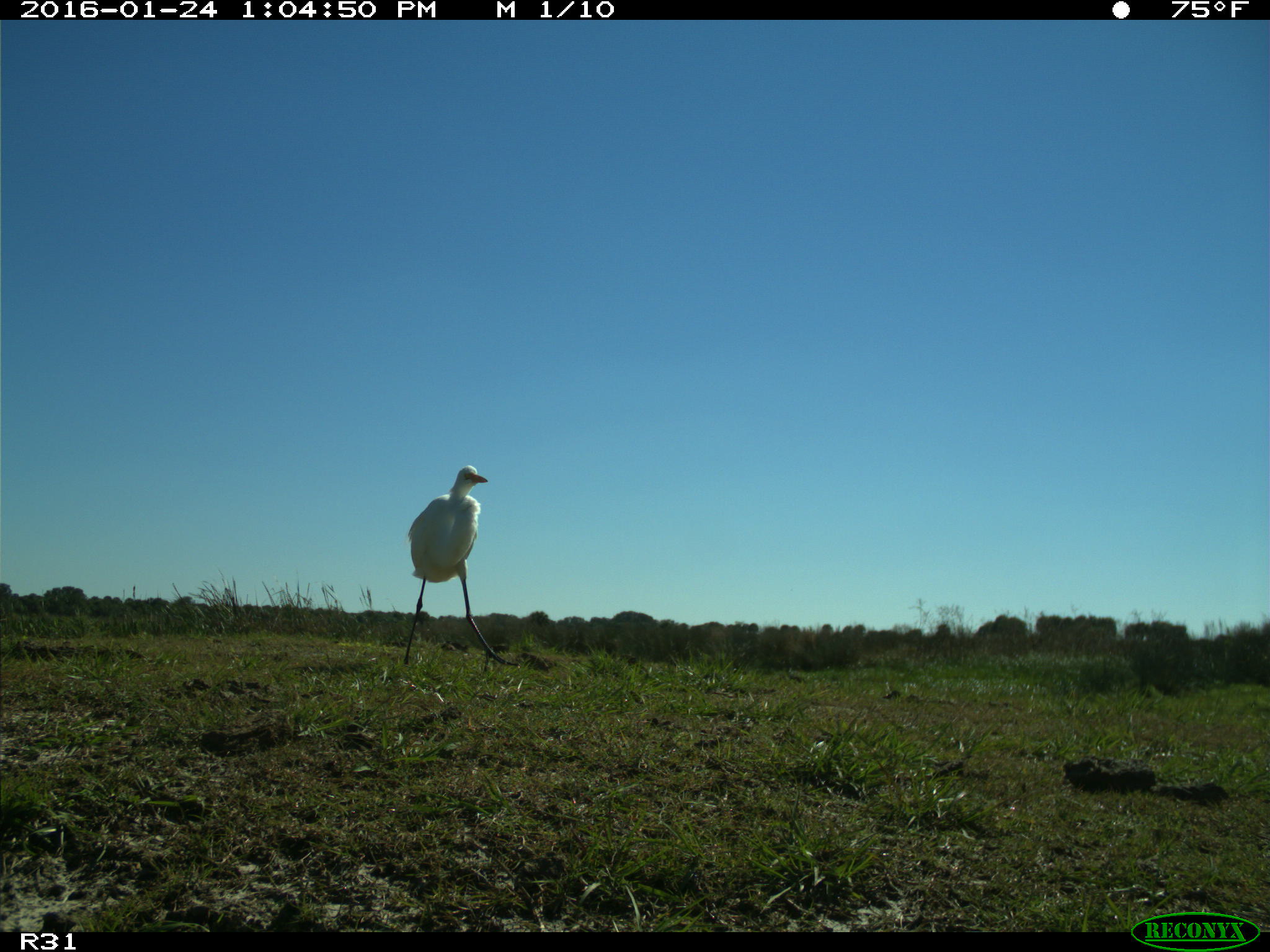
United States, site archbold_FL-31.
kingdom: Animalia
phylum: Chordata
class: Aves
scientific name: Aves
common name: birds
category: unidentified bird